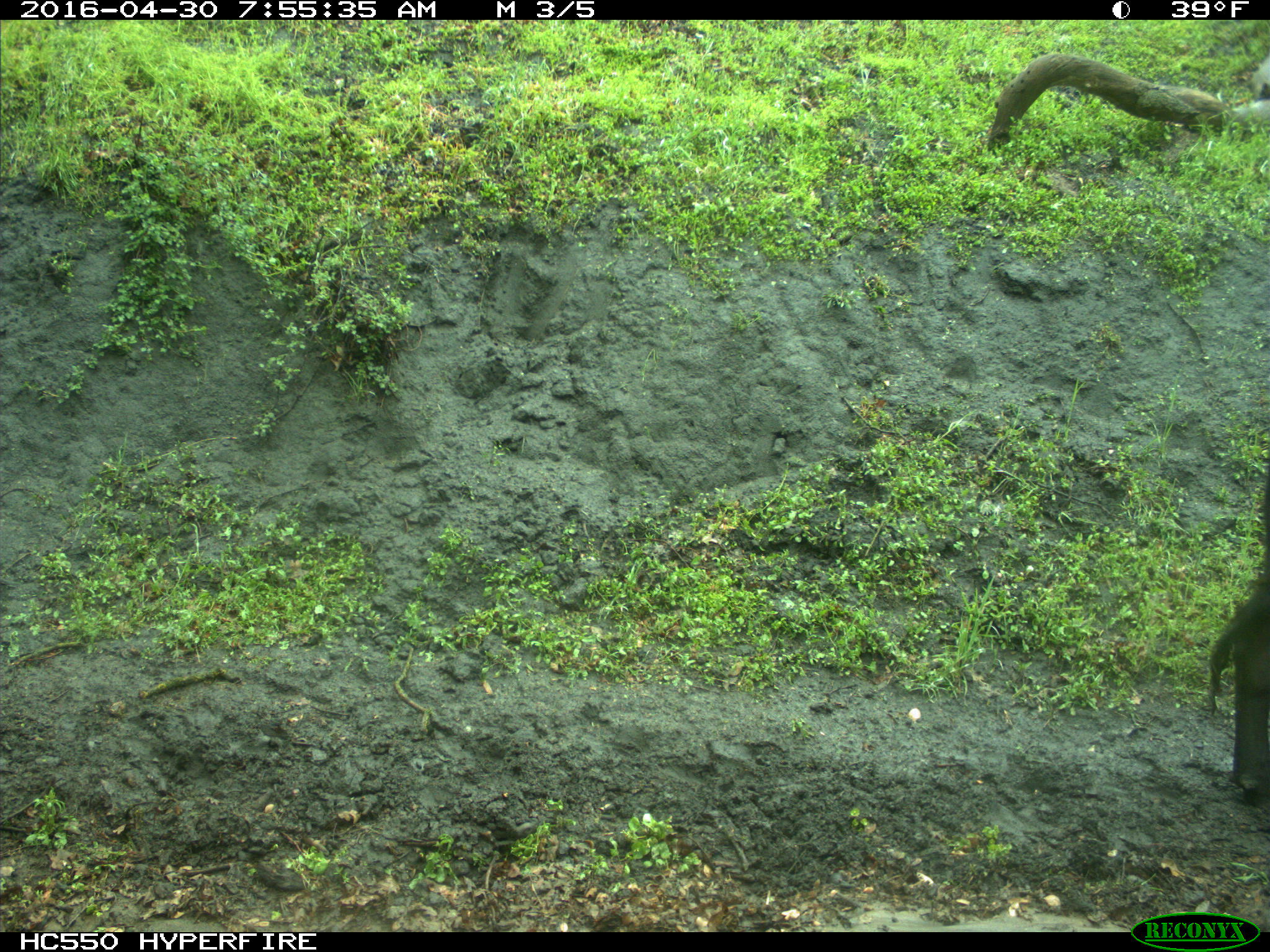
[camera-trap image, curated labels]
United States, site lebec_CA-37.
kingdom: Animalia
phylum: Chordata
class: Mammalia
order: Artiodactyla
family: Bovidae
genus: Bos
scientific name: Bos taurus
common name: domestic cow